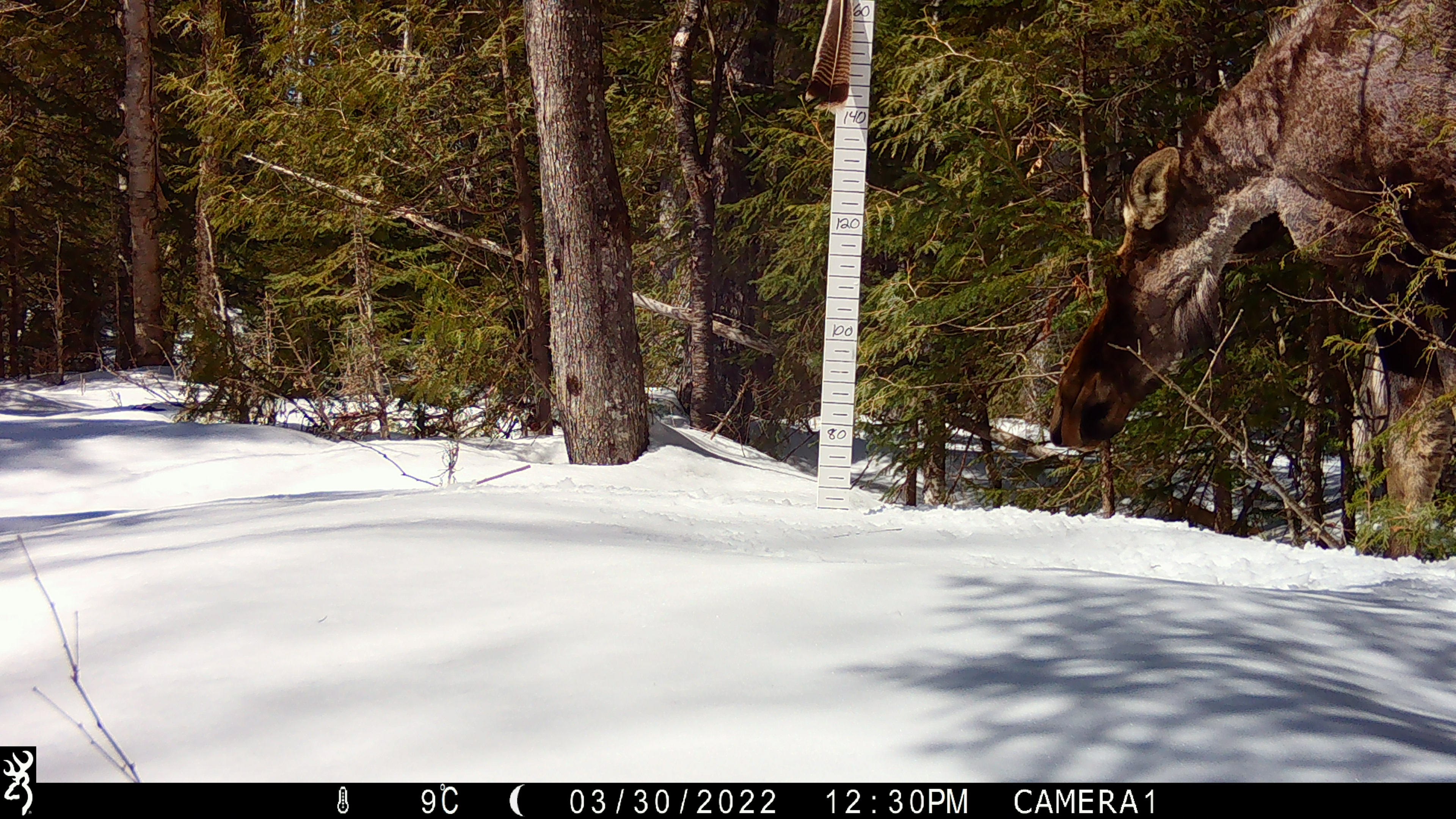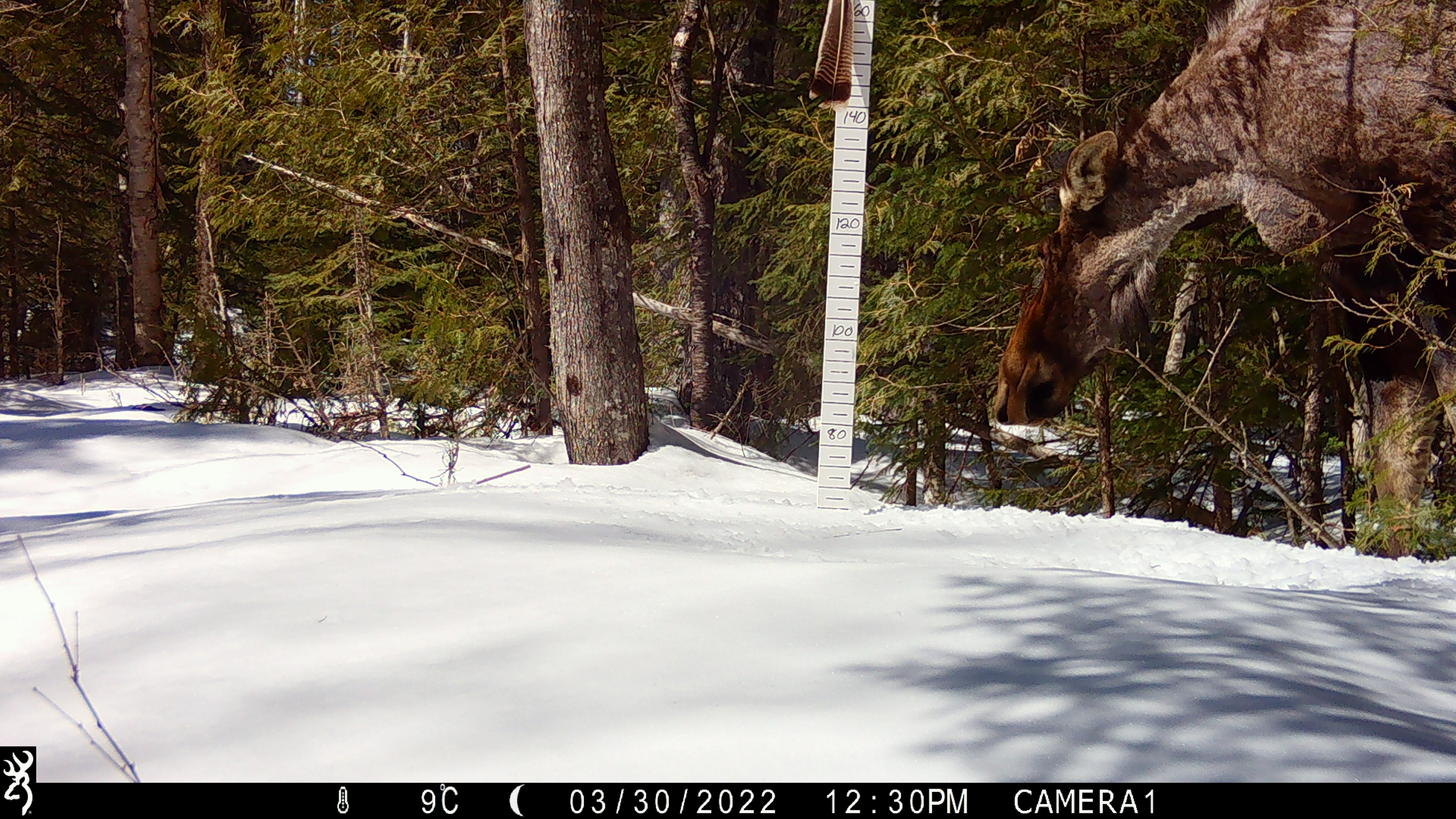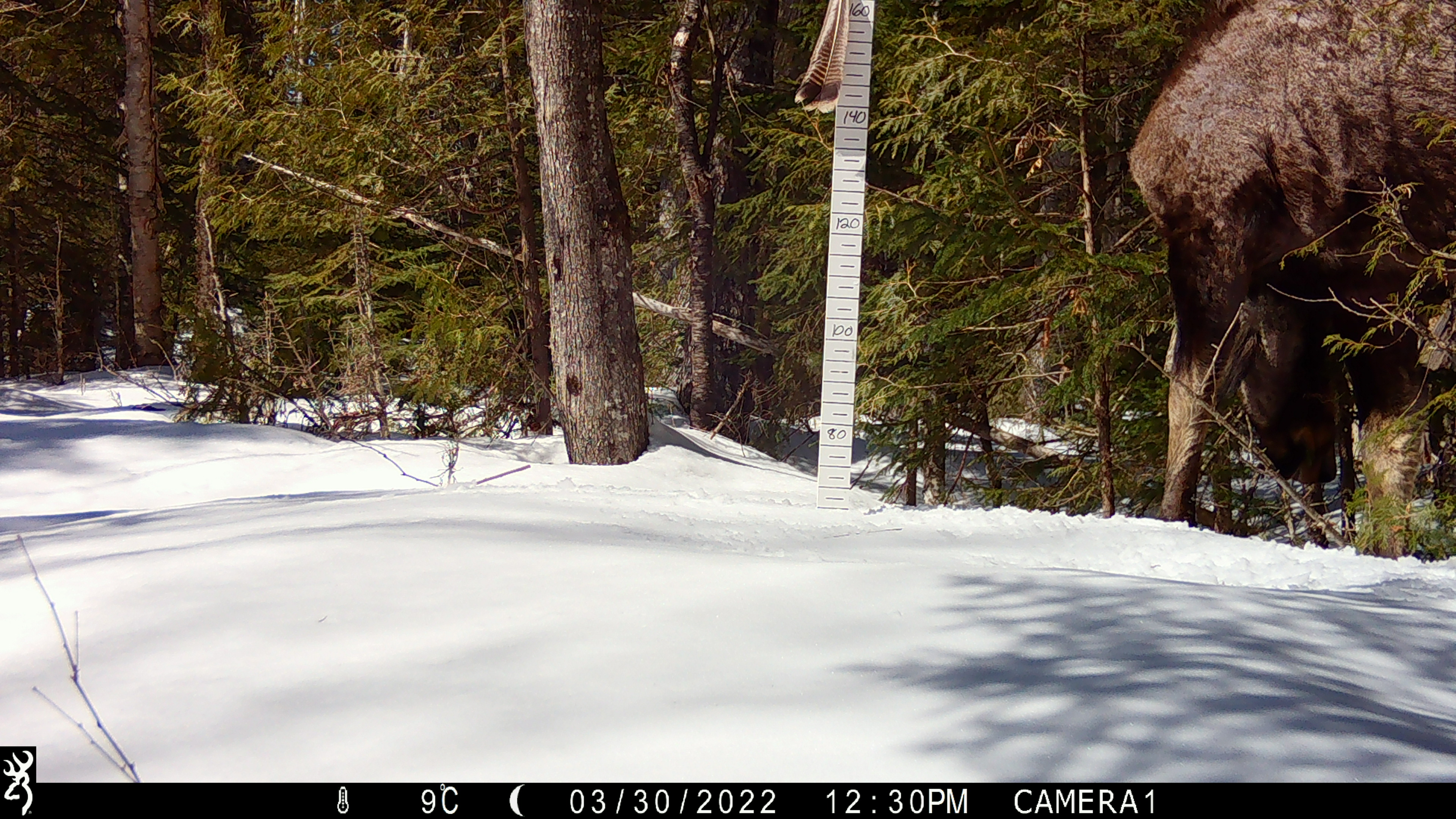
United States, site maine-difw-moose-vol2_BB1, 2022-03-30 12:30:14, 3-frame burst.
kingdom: Animalia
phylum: Chordata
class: Mammalia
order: Artiodactyla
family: Cervidae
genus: Alces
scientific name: Alces alces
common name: moose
Moose (Alces alces).